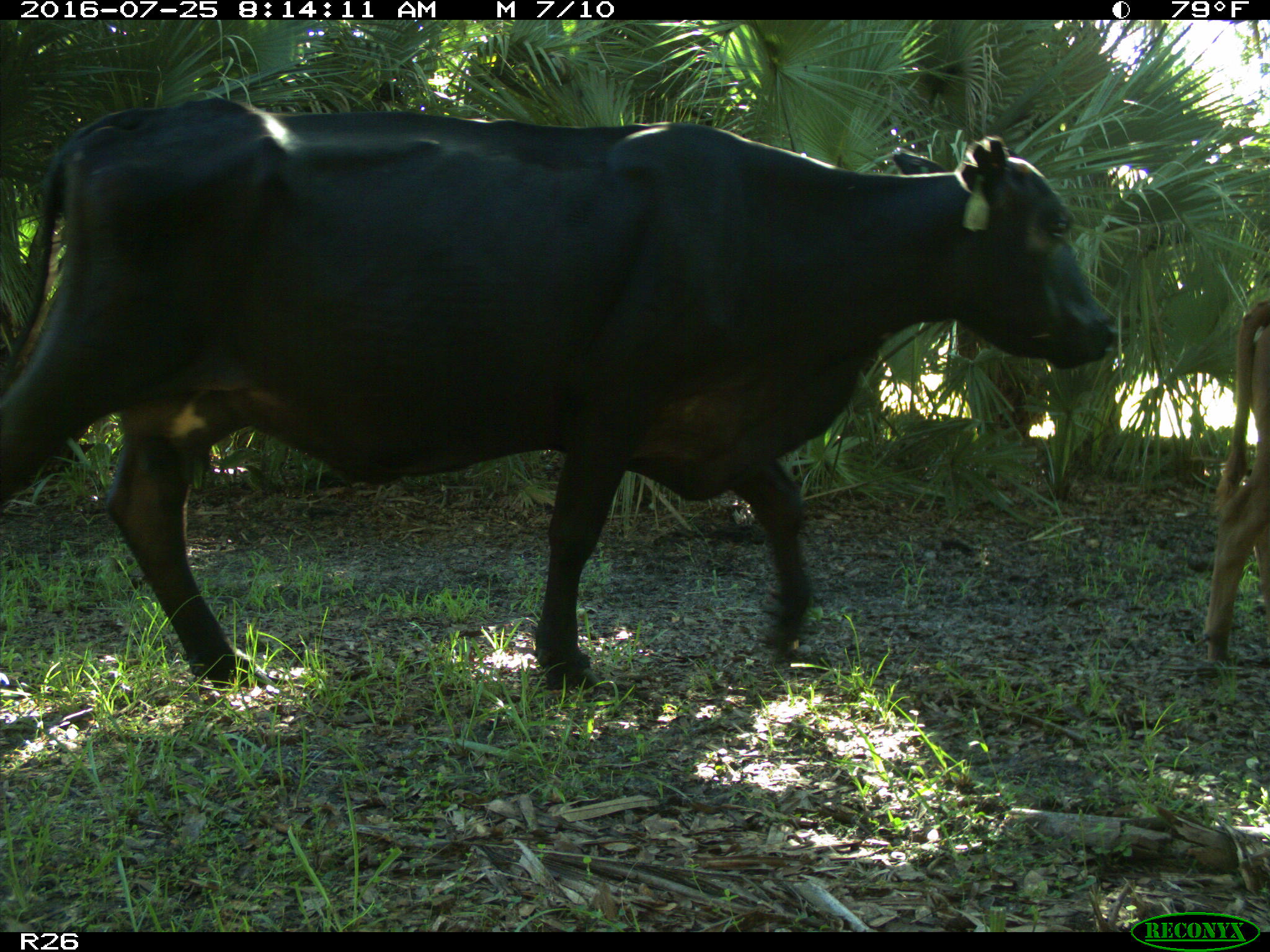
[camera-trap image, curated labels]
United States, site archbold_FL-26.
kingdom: Animalia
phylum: Chordata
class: Mammalia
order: Artiodactyla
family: Bovidae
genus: Bos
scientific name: Bos taurus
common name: domestic cow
Bos taurus (domestic cow).